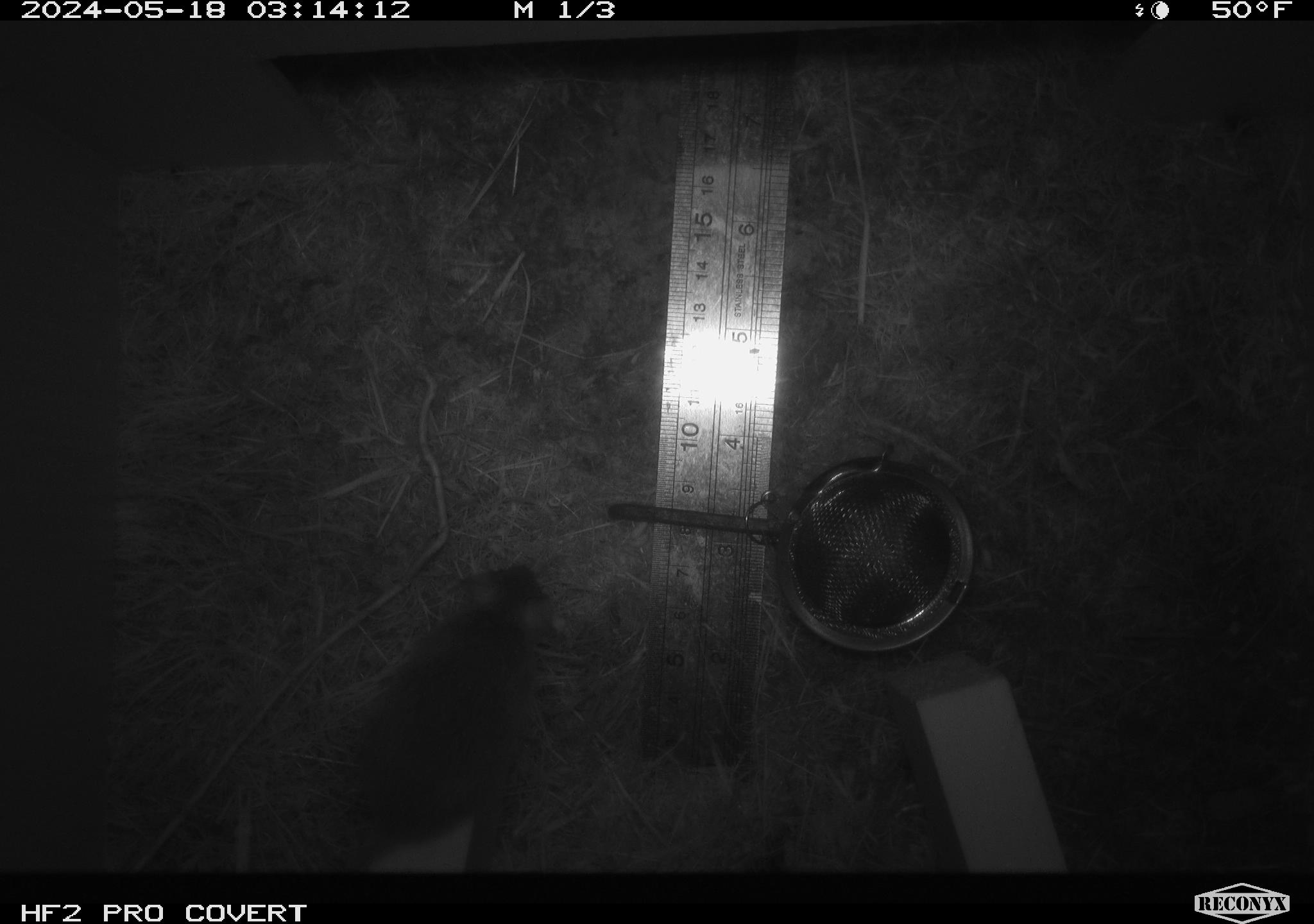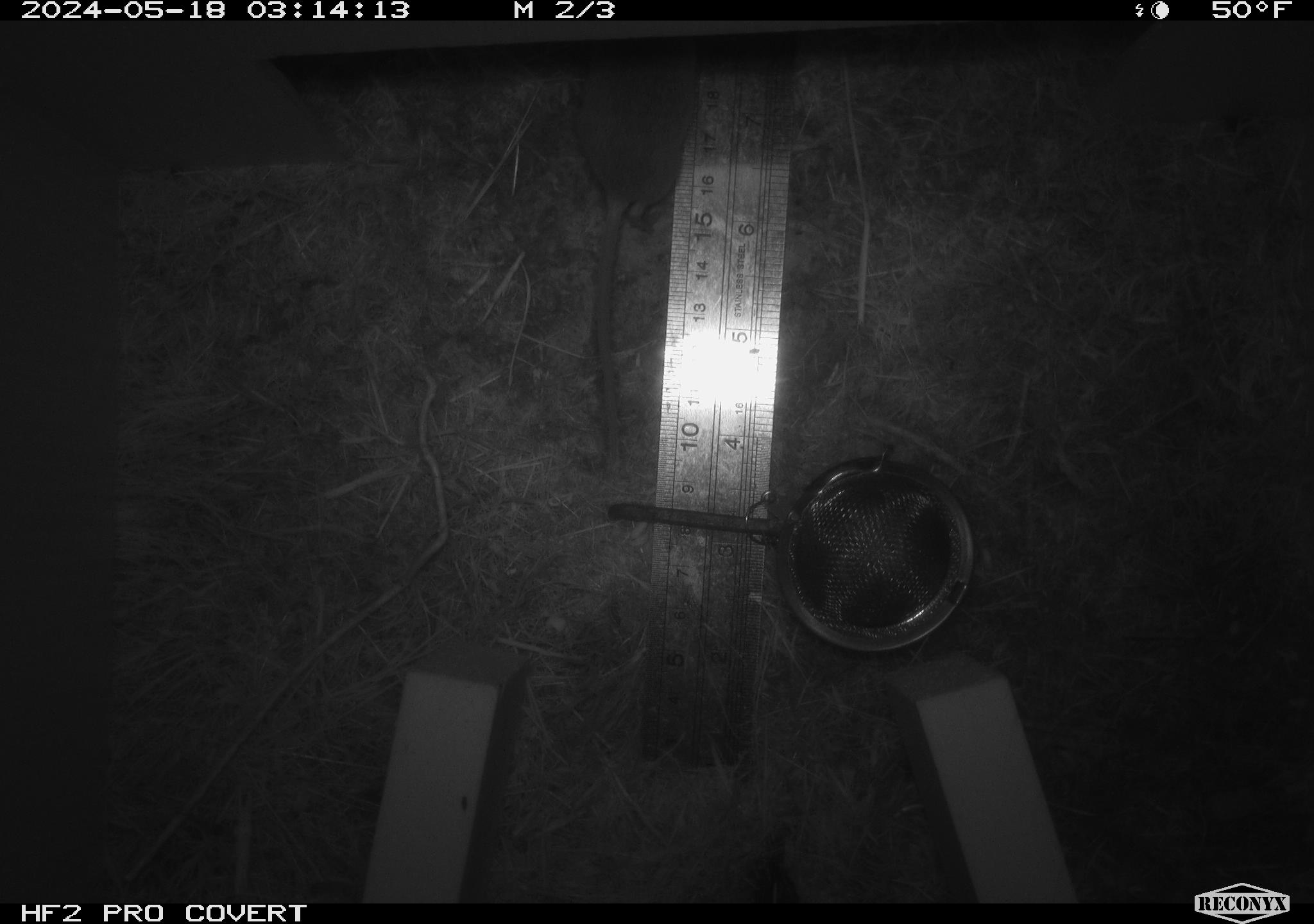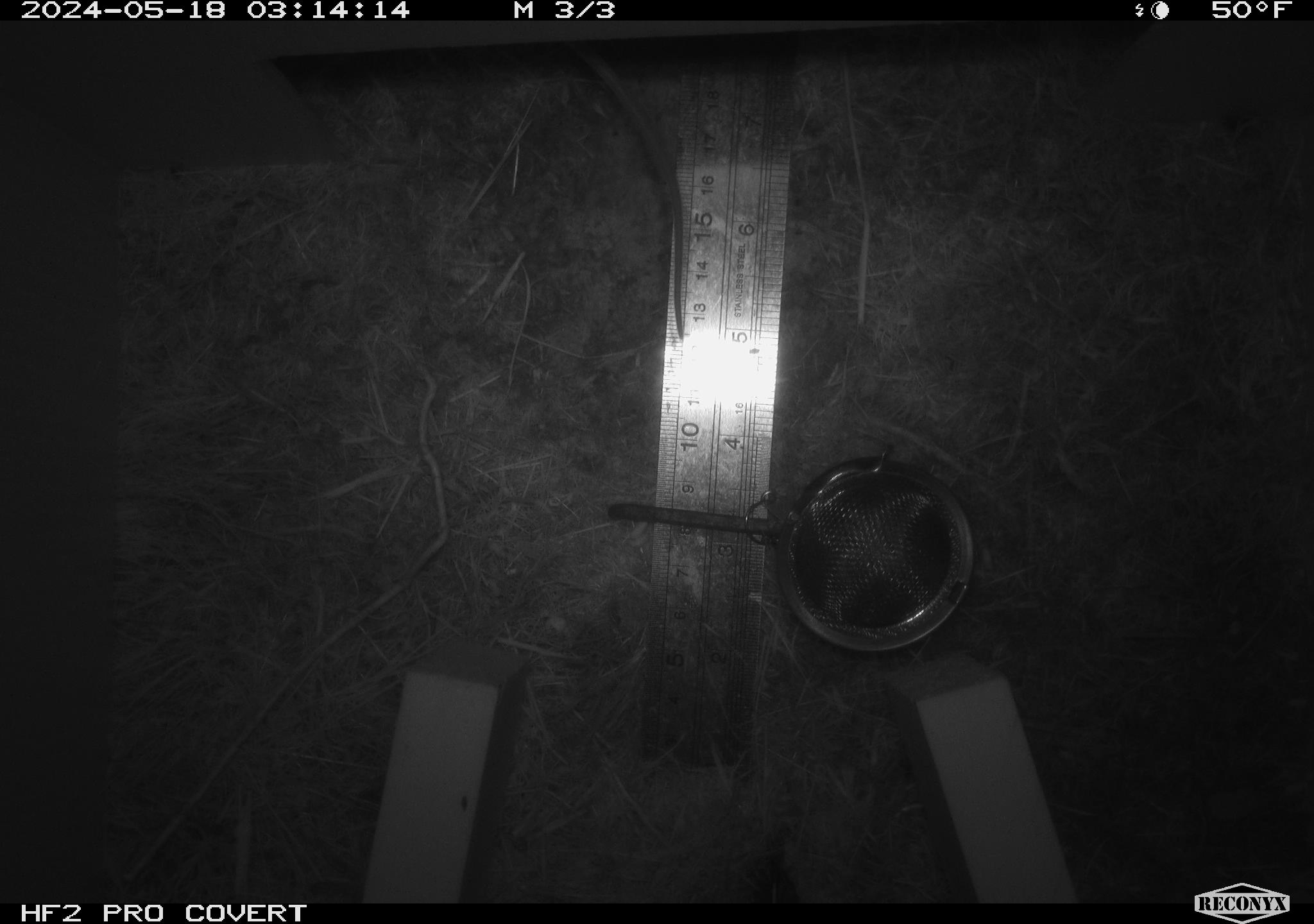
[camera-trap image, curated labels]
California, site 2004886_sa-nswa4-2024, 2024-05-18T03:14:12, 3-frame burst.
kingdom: Animalia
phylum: Chordata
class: Mammalia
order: Rodentia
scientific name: Rodentia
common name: rodent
Rodent (Rodentia).